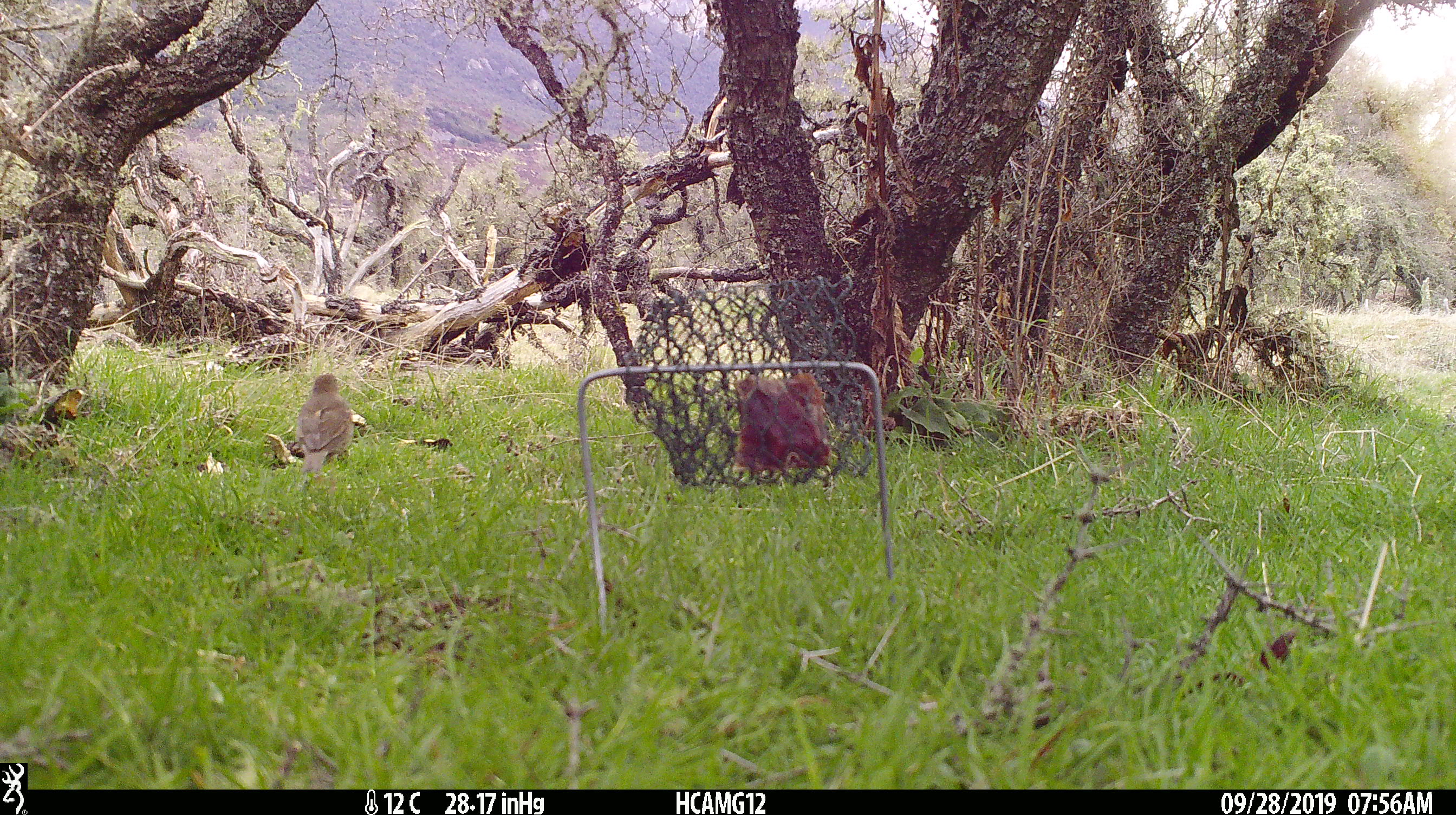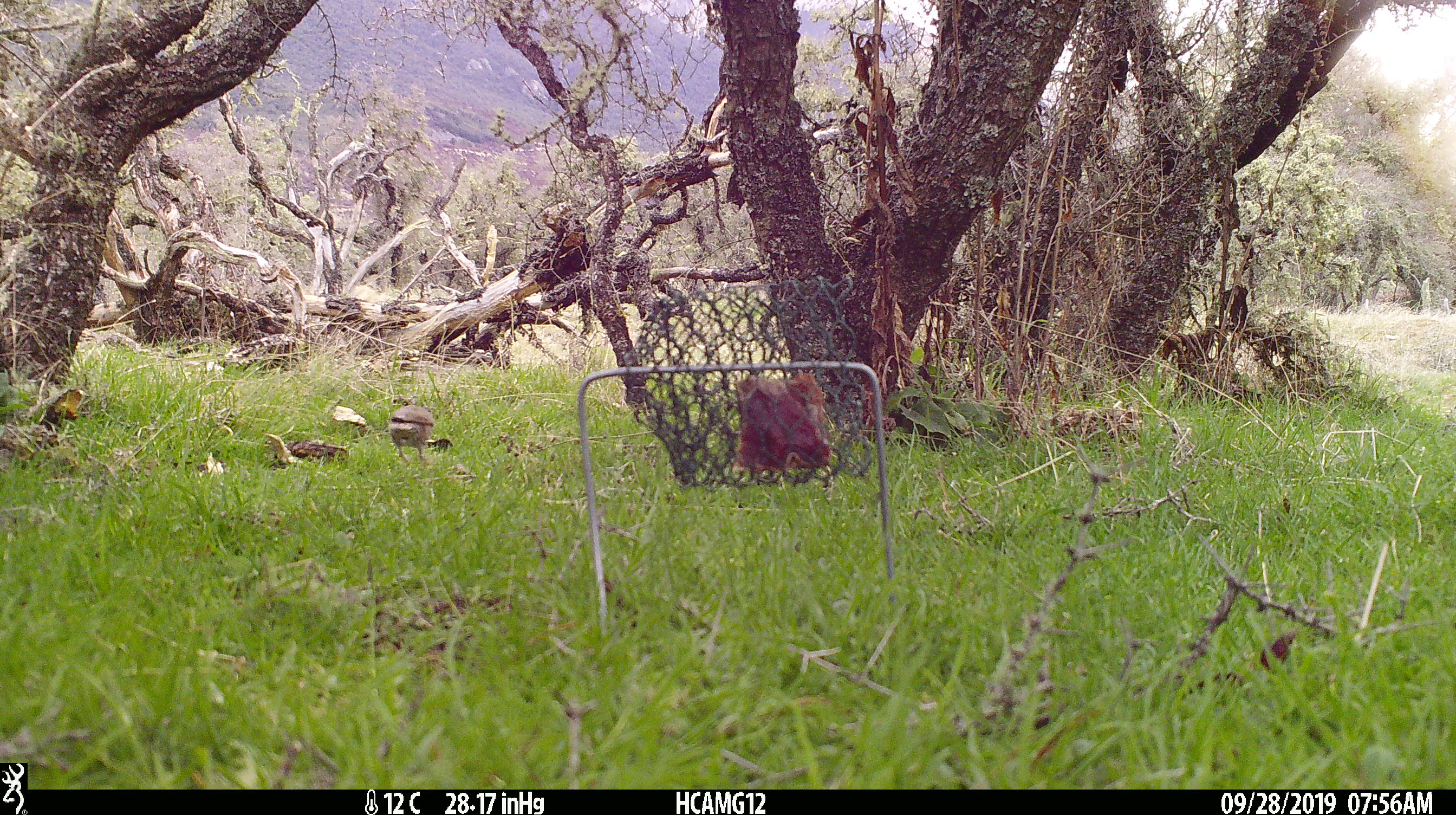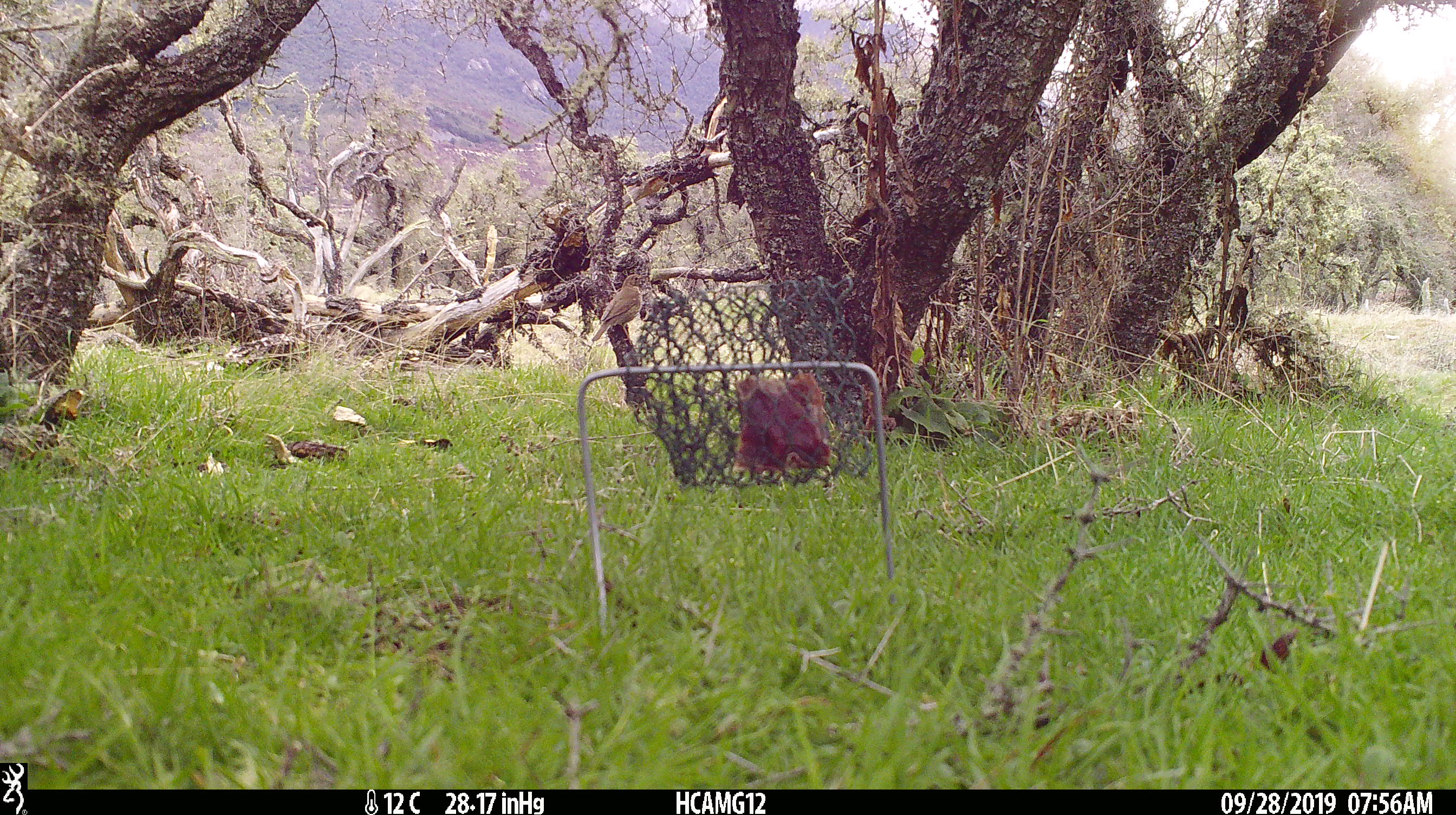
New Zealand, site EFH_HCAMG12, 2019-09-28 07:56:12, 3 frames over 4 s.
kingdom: Animalia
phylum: Chordata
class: Aves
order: Passeriformes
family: Turdidae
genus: Turdus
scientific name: Turdus philomelos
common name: song thrush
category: thrush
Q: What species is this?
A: Thrush (song thrush) (Turdus philomelos).